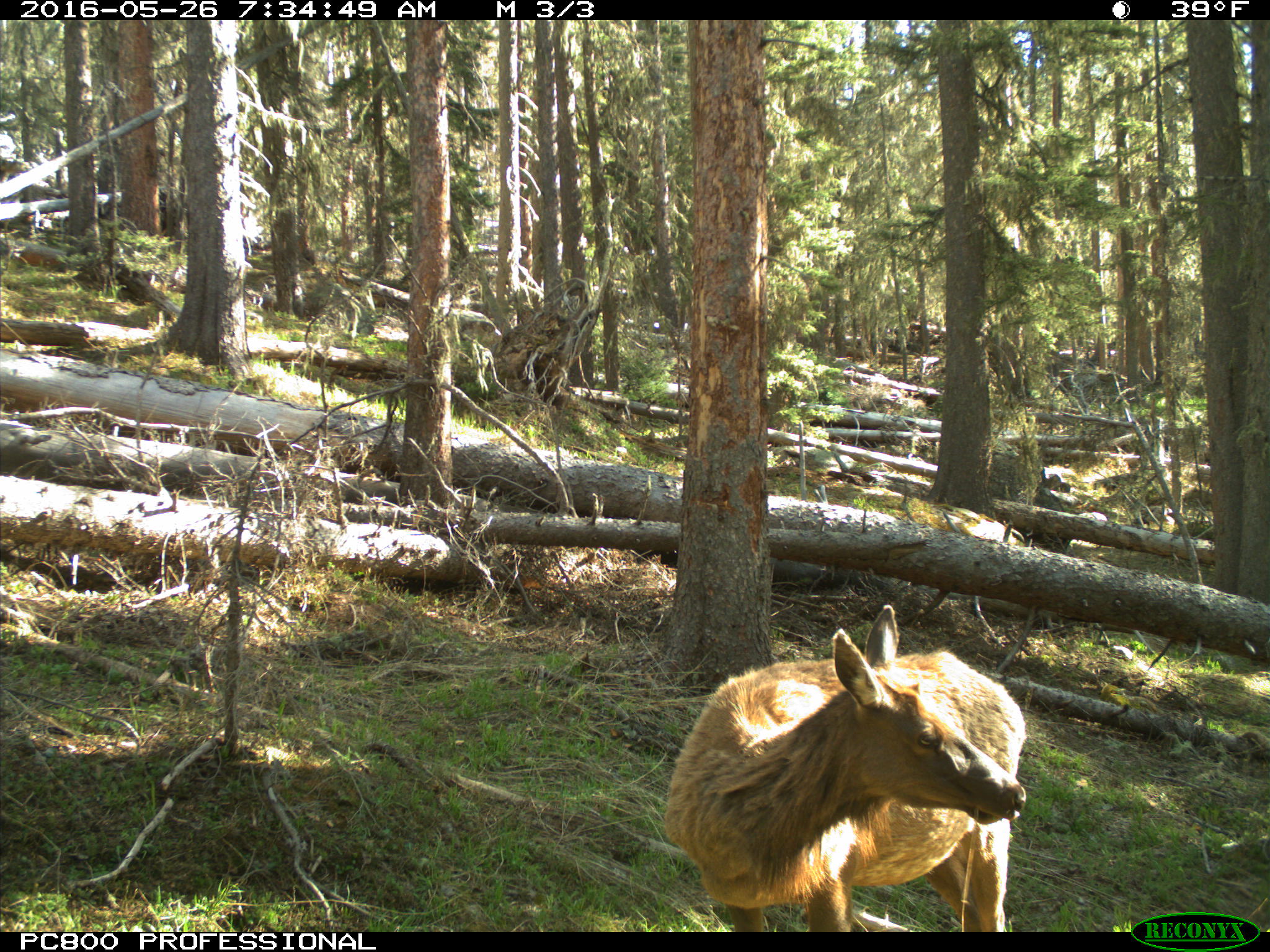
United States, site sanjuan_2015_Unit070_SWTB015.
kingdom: Animalia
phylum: Chordata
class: Mammalia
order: Artiodactyla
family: Cervidae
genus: Cervus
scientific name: Cervus elaphus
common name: red deer